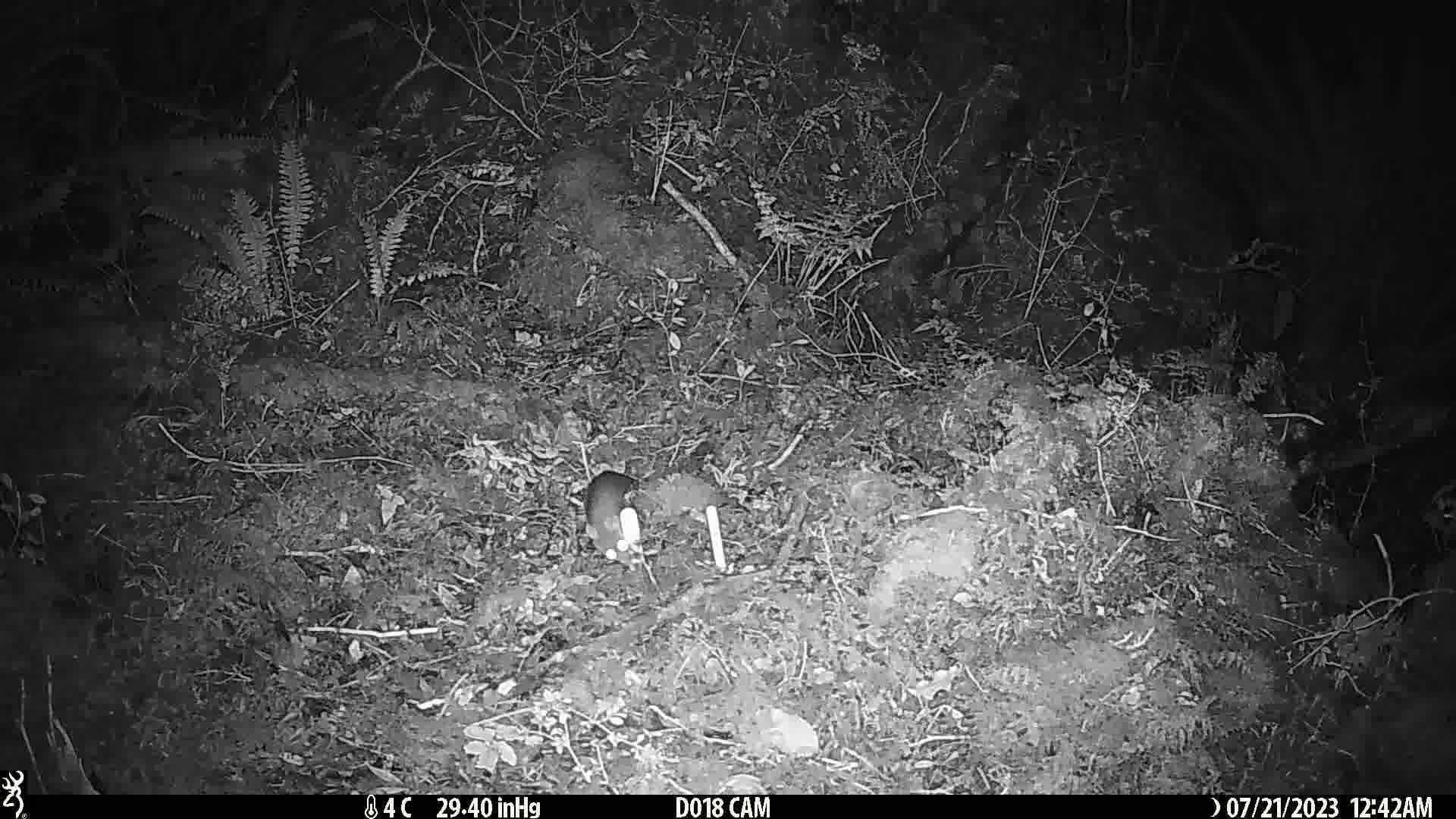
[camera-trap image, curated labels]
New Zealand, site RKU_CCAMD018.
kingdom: Animalia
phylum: Chordata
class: Mammalia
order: Rodentia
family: Muridae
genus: Rattus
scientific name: Rattus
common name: rat